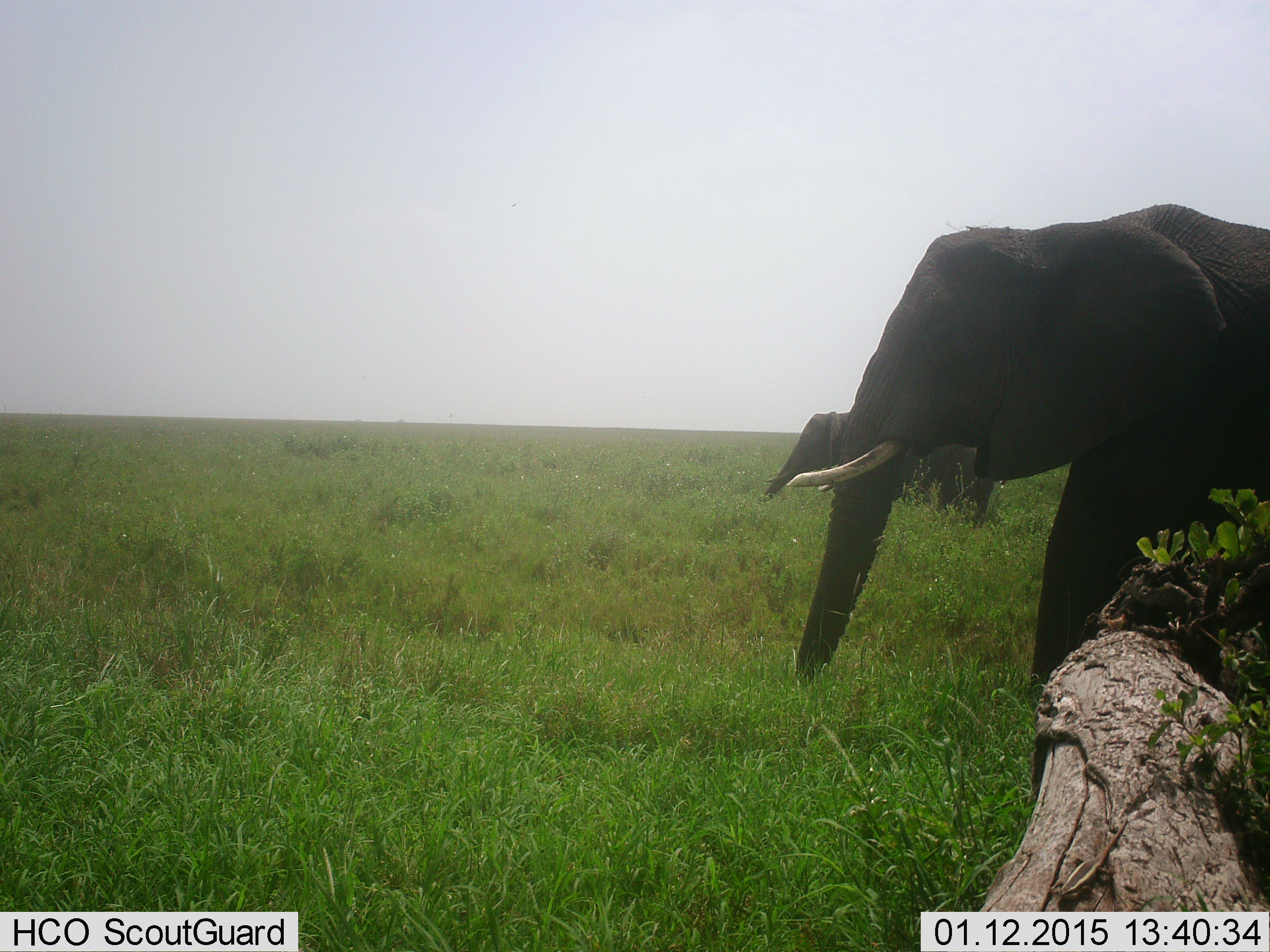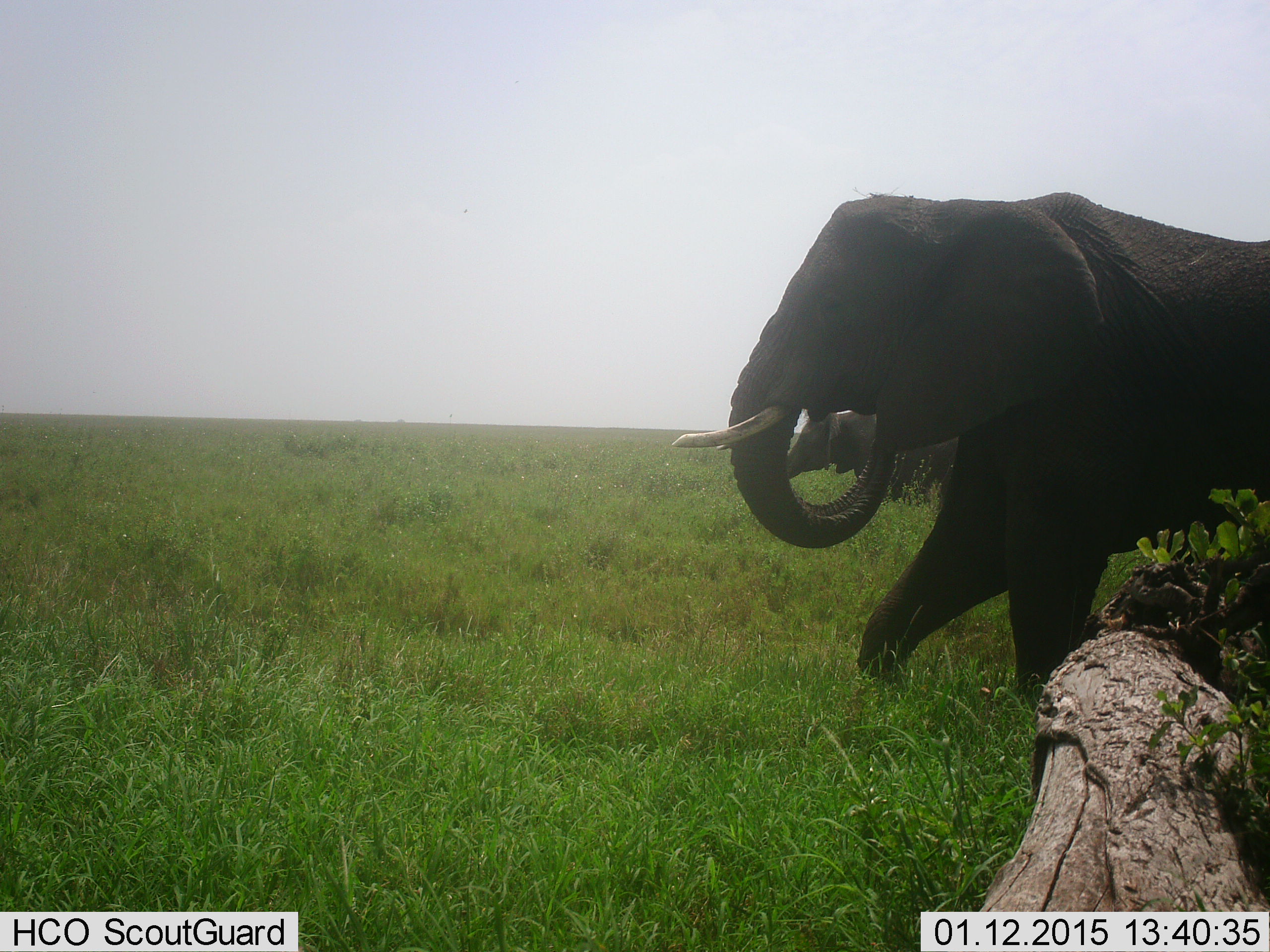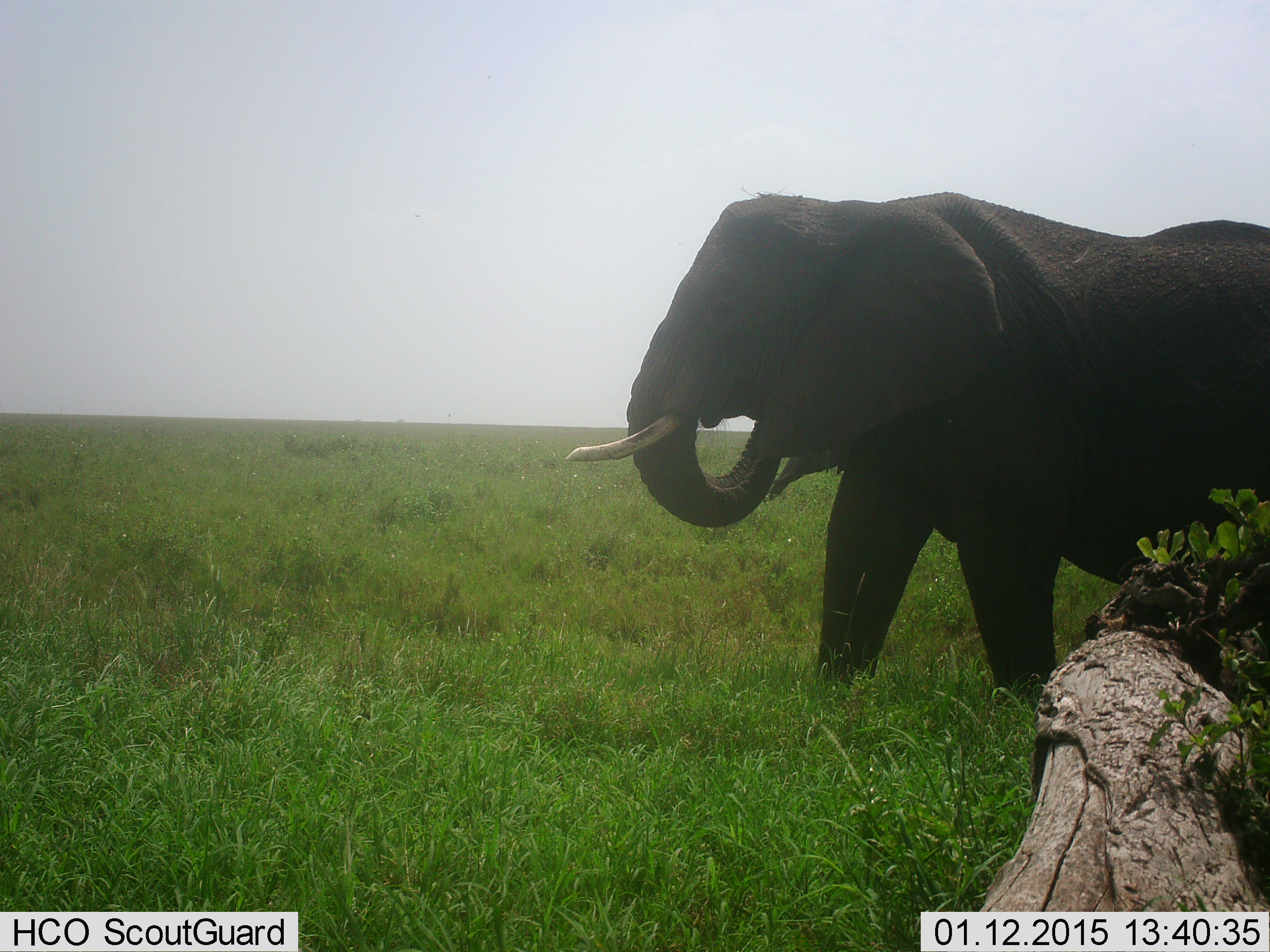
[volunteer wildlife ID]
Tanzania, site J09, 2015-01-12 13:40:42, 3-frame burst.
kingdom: Animalia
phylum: Chordata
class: Mammalia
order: Proboscidea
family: Elephantidae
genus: Loxodonta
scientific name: Loxodonta africana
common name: african bush elephant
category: elephant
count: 2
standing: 45%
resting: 0%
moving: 82%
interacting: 0%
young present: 0%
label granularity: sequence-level